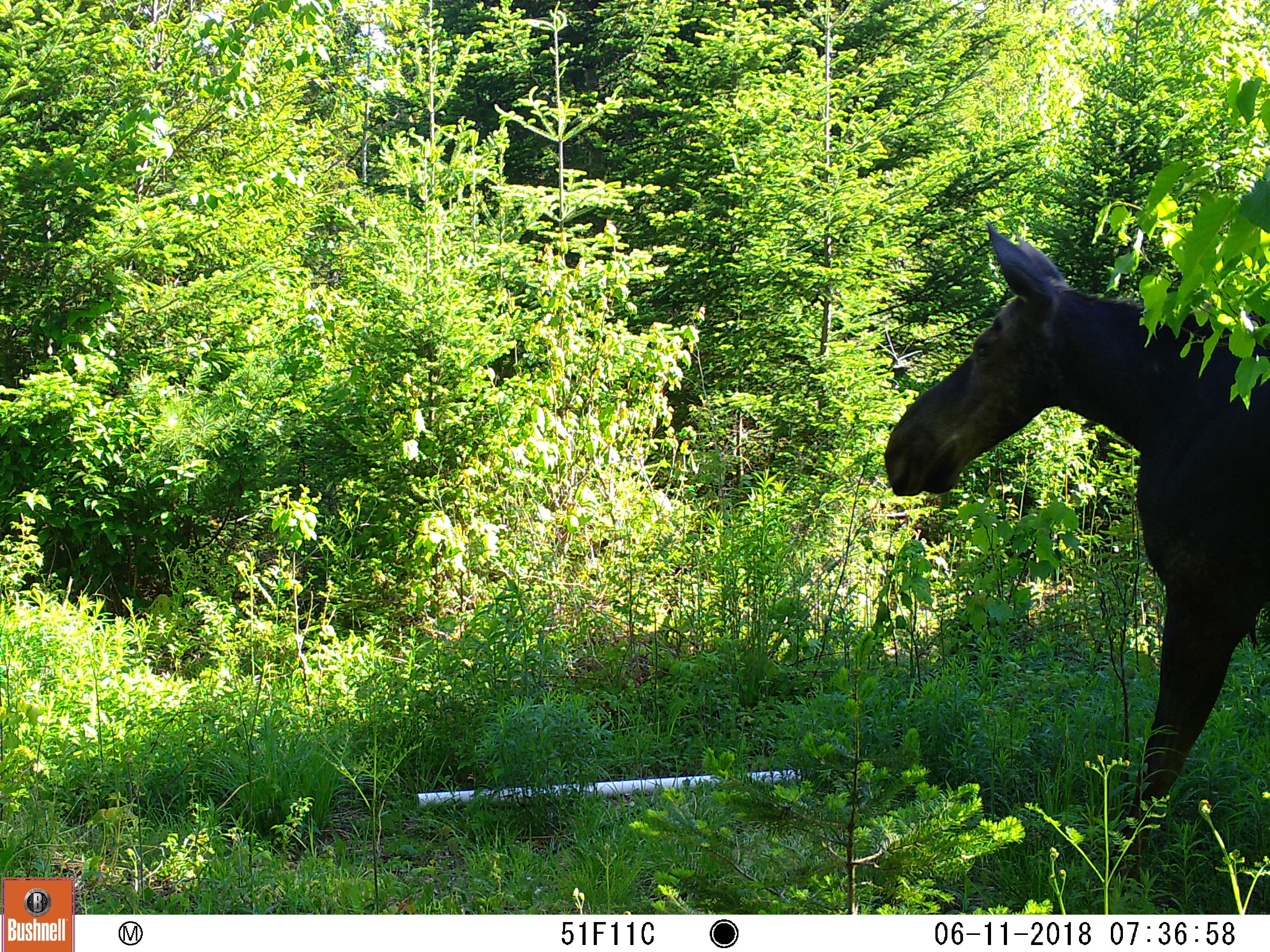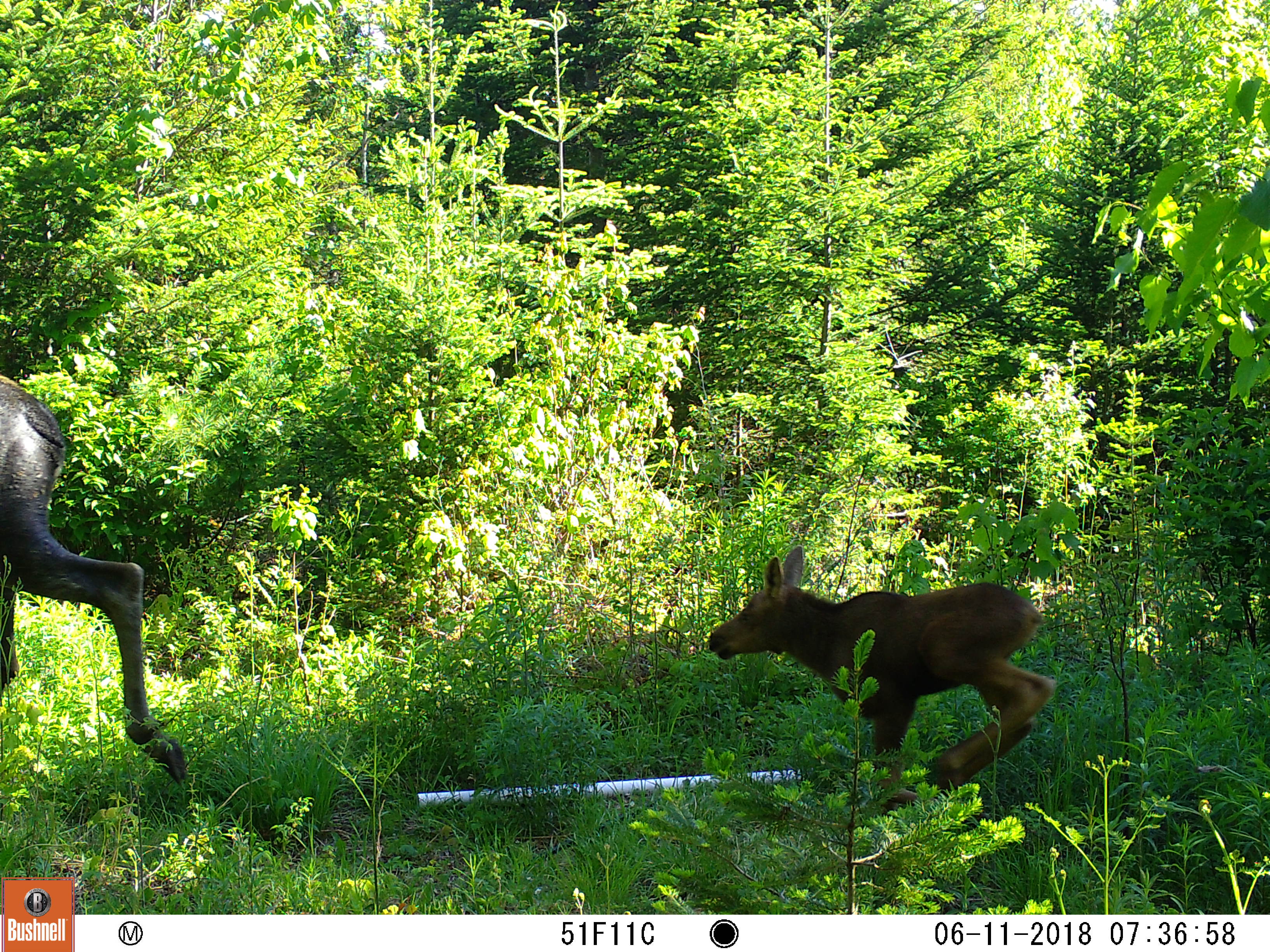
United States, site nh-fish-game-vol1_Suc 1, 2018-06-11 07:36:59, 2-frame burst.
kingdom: Animalia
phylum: Chordata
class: Mammalia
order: Artiodactyla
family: Cervidae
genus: Alces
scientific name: Alces alces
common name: moose